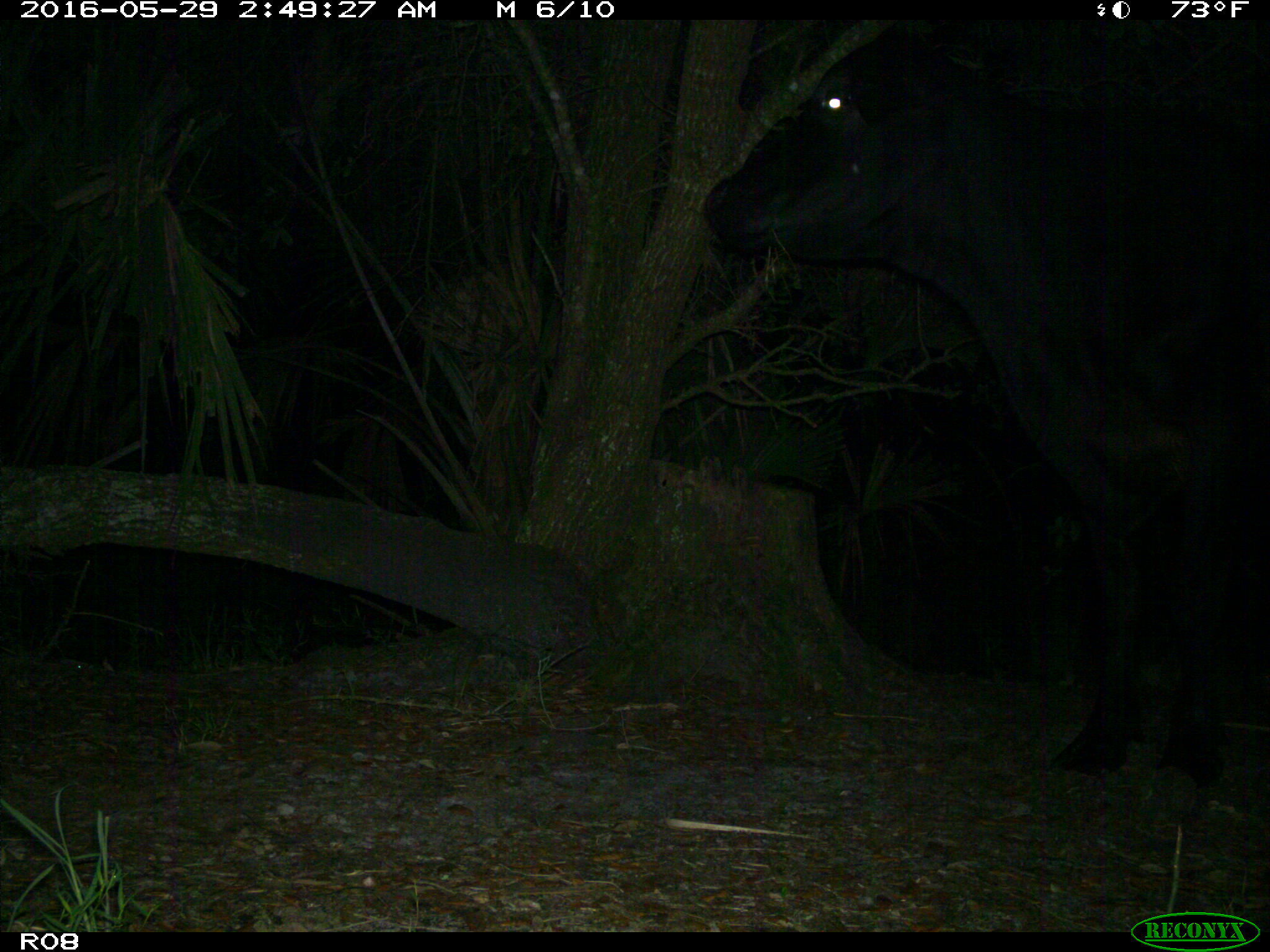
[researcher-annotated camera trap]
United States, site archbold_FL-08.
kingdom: Animalia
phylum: Chordata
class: Mammalia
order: Artiodactyla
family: Bovidae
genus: Bos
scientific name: Bos taurus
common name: domestic cow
Bos taurus (domestic cow).